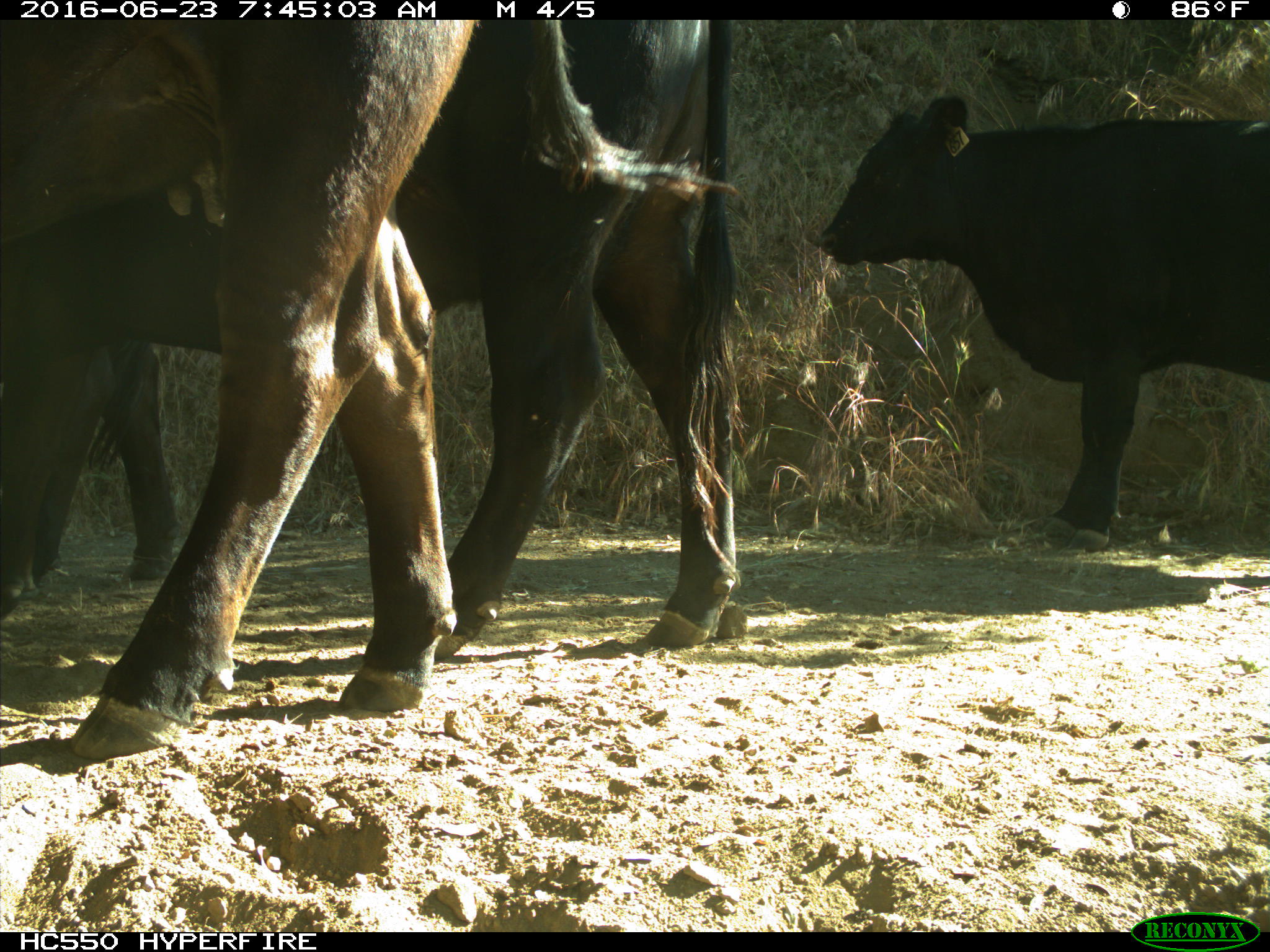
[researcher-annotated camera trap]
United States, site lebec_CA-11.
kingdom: Animalia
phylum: Chordata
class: Mammalia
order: Artiodactyla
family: Bovidae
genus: Bos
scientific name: Bos taurus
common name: domestic cow